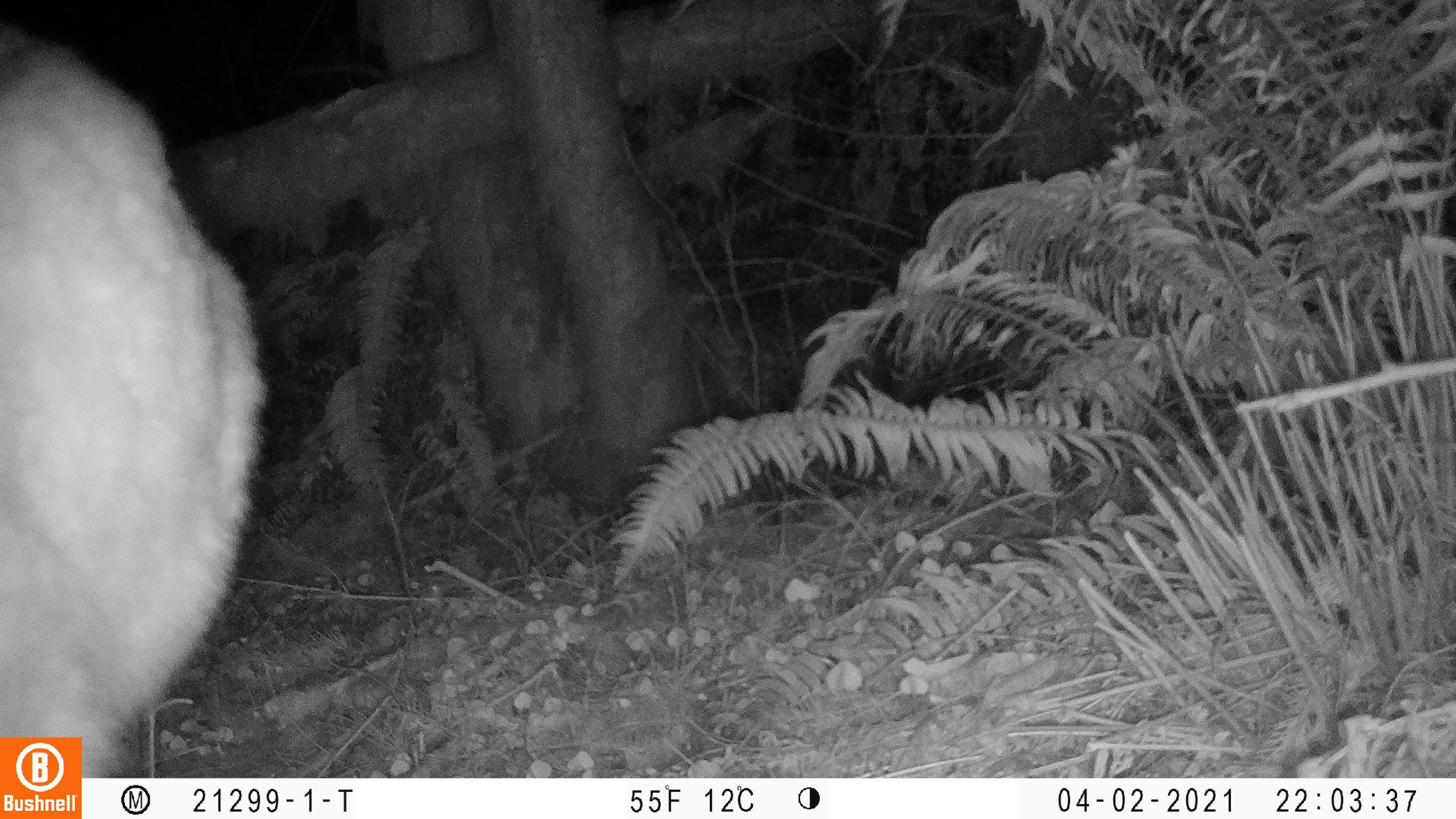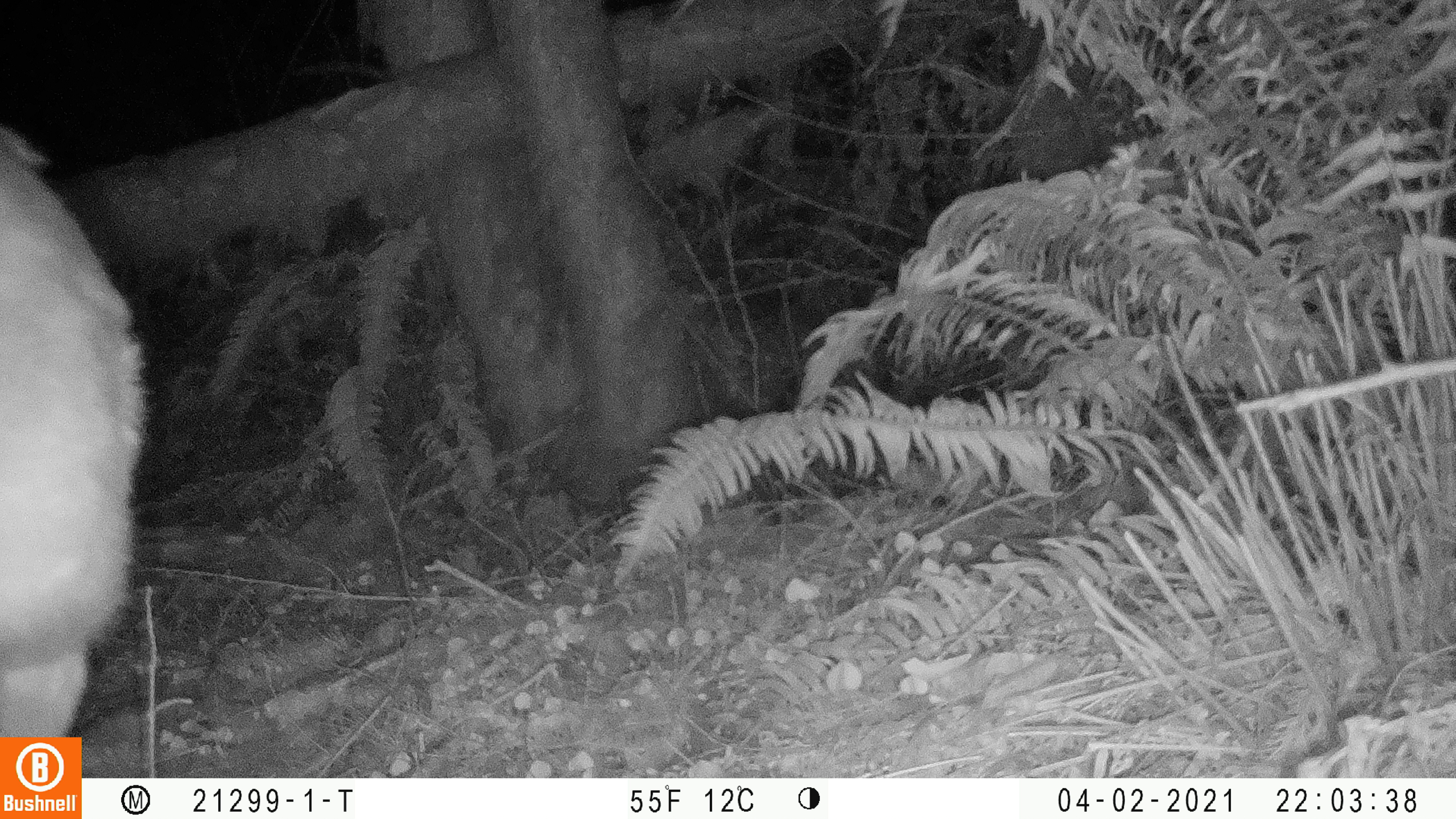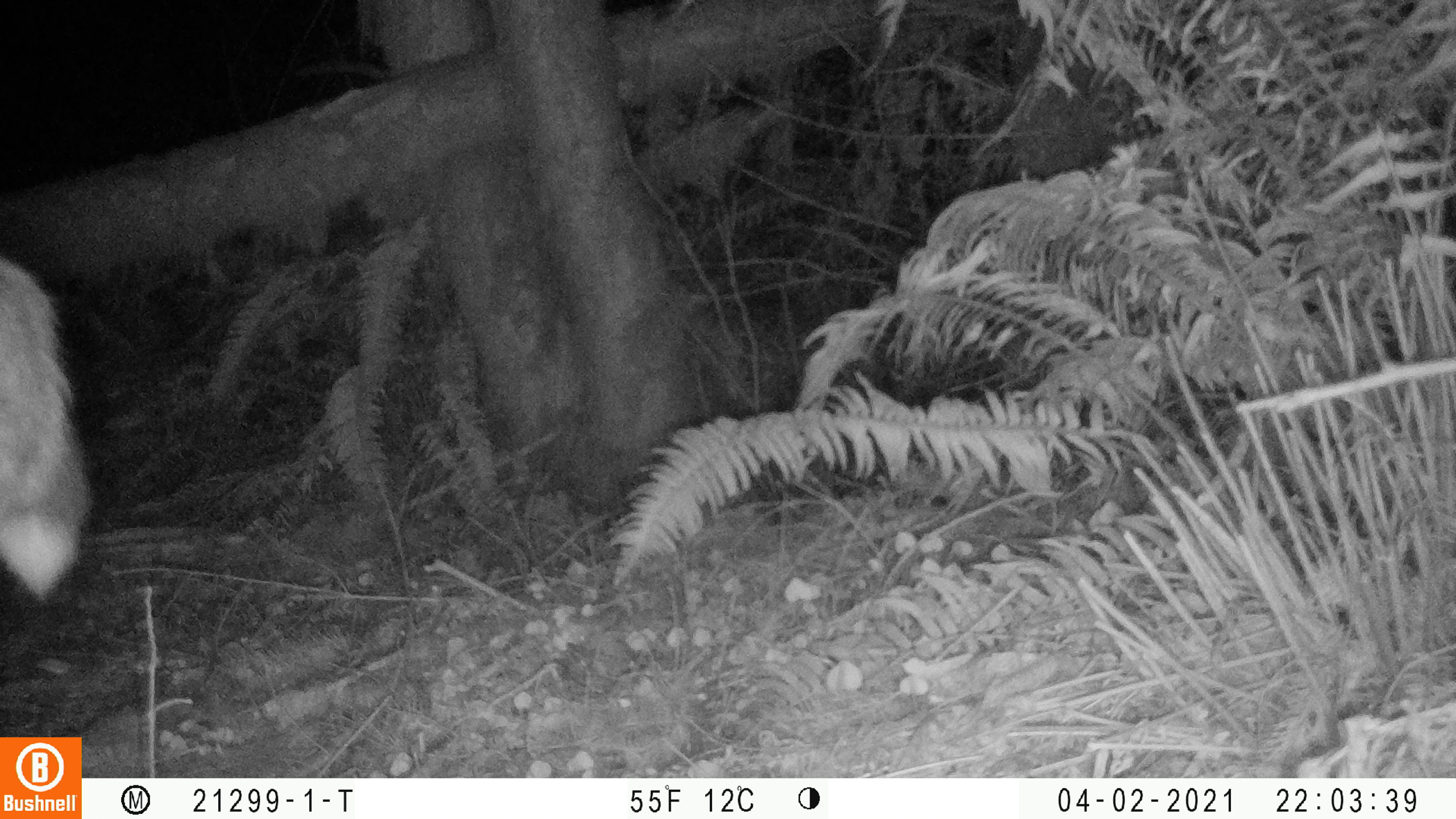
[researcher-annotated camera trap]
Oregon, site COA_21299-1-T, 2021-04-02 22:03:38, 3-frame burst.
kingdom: Animalia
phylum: Chordata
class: Mammalia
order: Artiodactyla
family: Cervidae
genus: Odocoileus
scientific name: Odocoileus hemionus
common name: black-tailed deer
Black-tailed deer (Odocoileus hemionus).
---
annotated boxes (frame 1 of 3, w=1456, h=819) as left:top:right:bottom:
black-tailed deer: 3:14:272:734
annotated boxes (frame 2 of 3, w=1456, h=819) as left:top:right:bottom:
black-tailed deer: 2:98:165:731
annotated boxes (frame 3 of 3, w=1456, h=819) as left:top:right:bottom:
black-tailed deer: 0:250:100:613